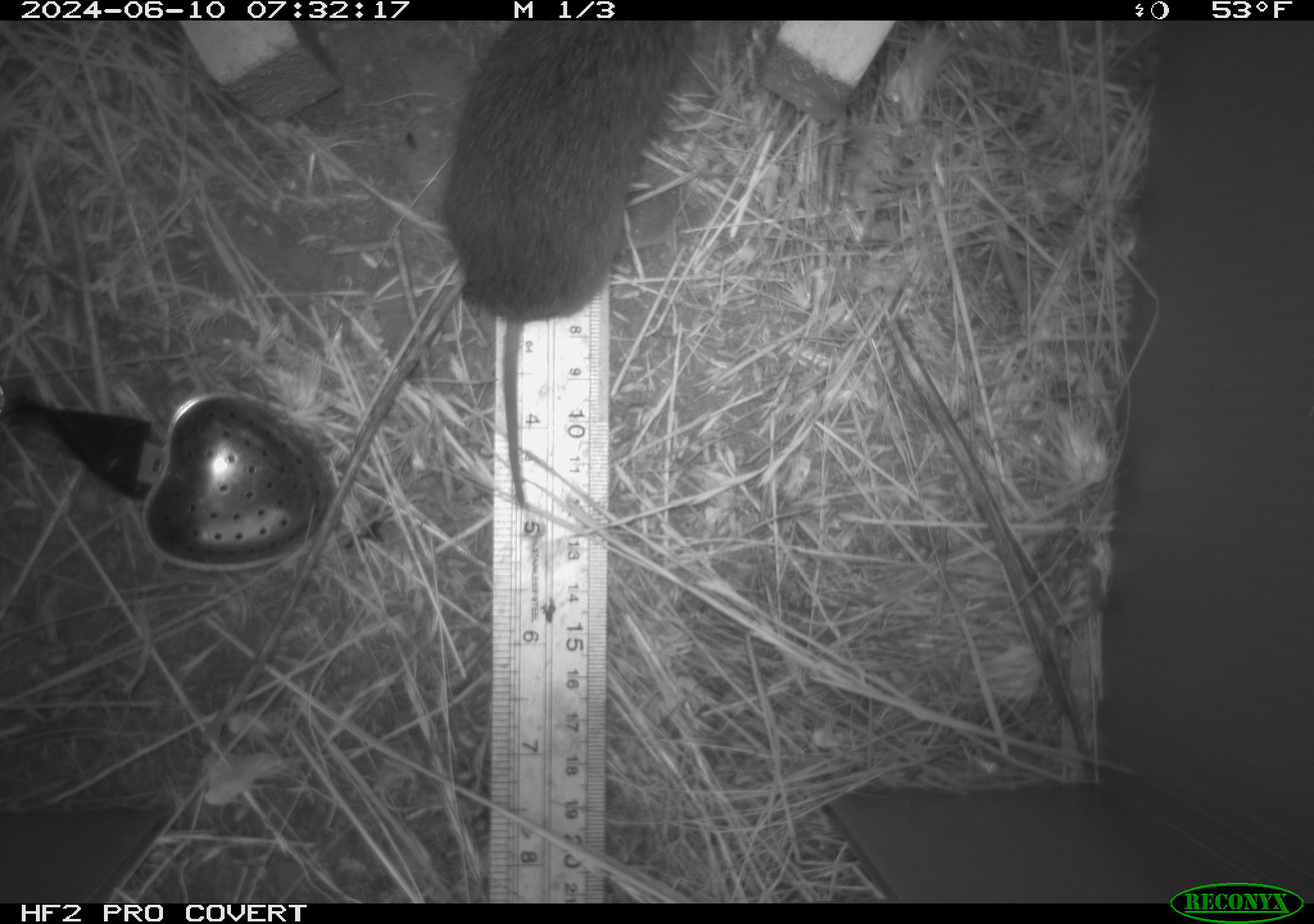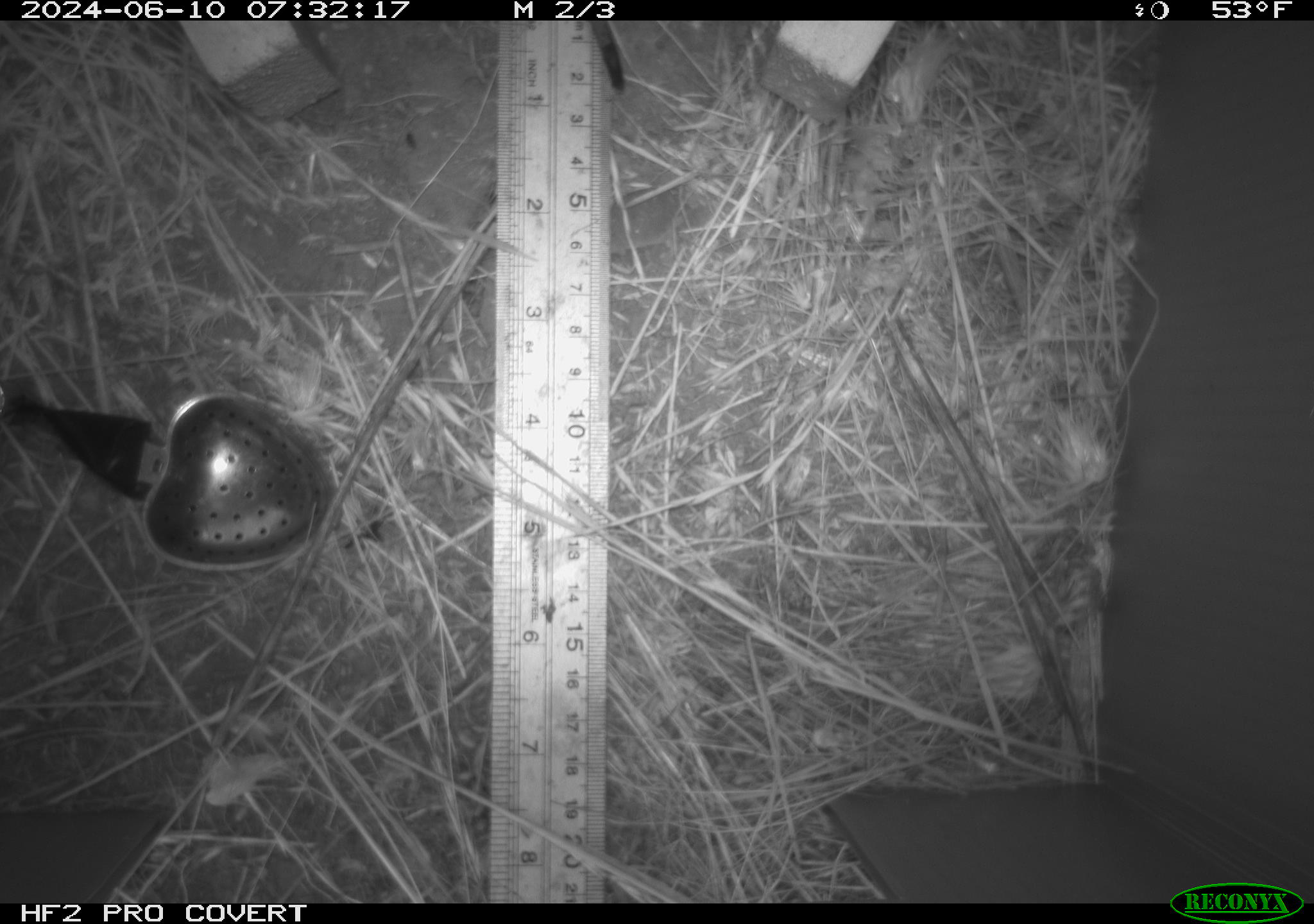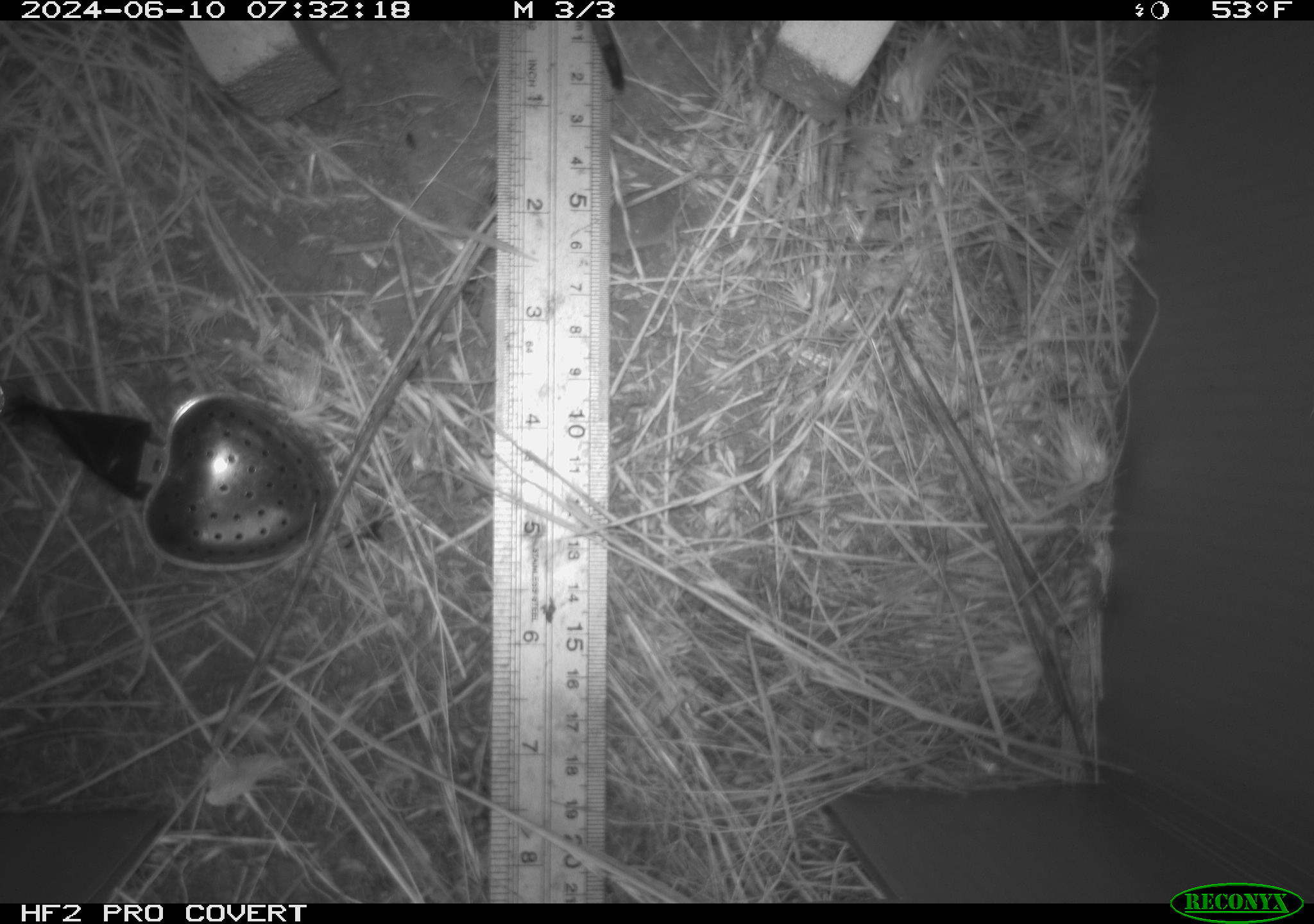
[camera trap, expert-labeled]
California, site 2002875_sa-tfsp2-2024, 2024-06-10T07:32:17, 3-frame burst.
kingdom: Animalia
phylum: Chordata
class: Mammalia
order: Rodentia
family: Cricetidae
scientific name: Arvicolinae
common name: voles, lemmings, and muskrats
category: arvicolinae subfamily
Arvicolinae subfamily (voles, lemmings, and muskrats) (Arvicolinae).